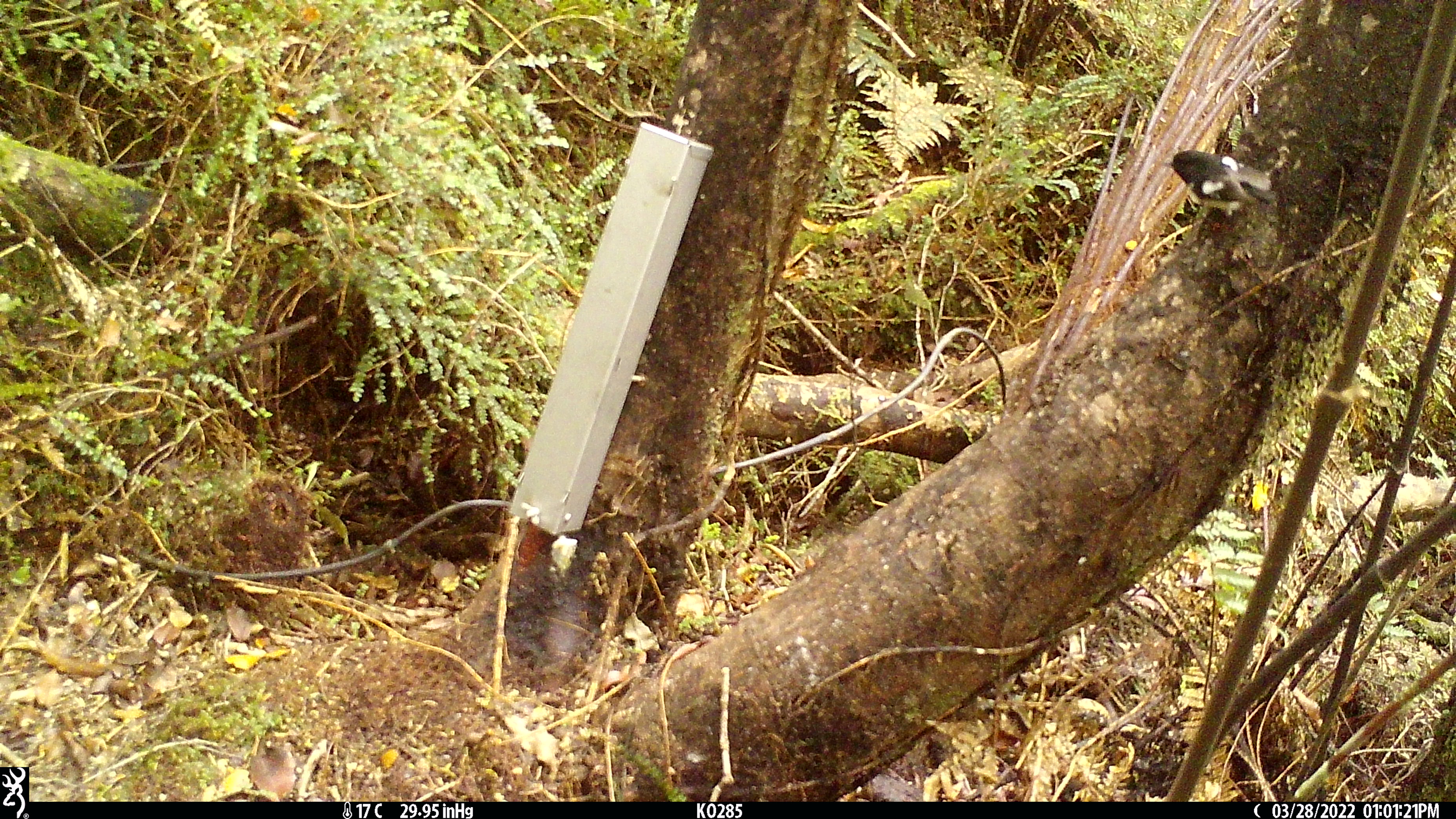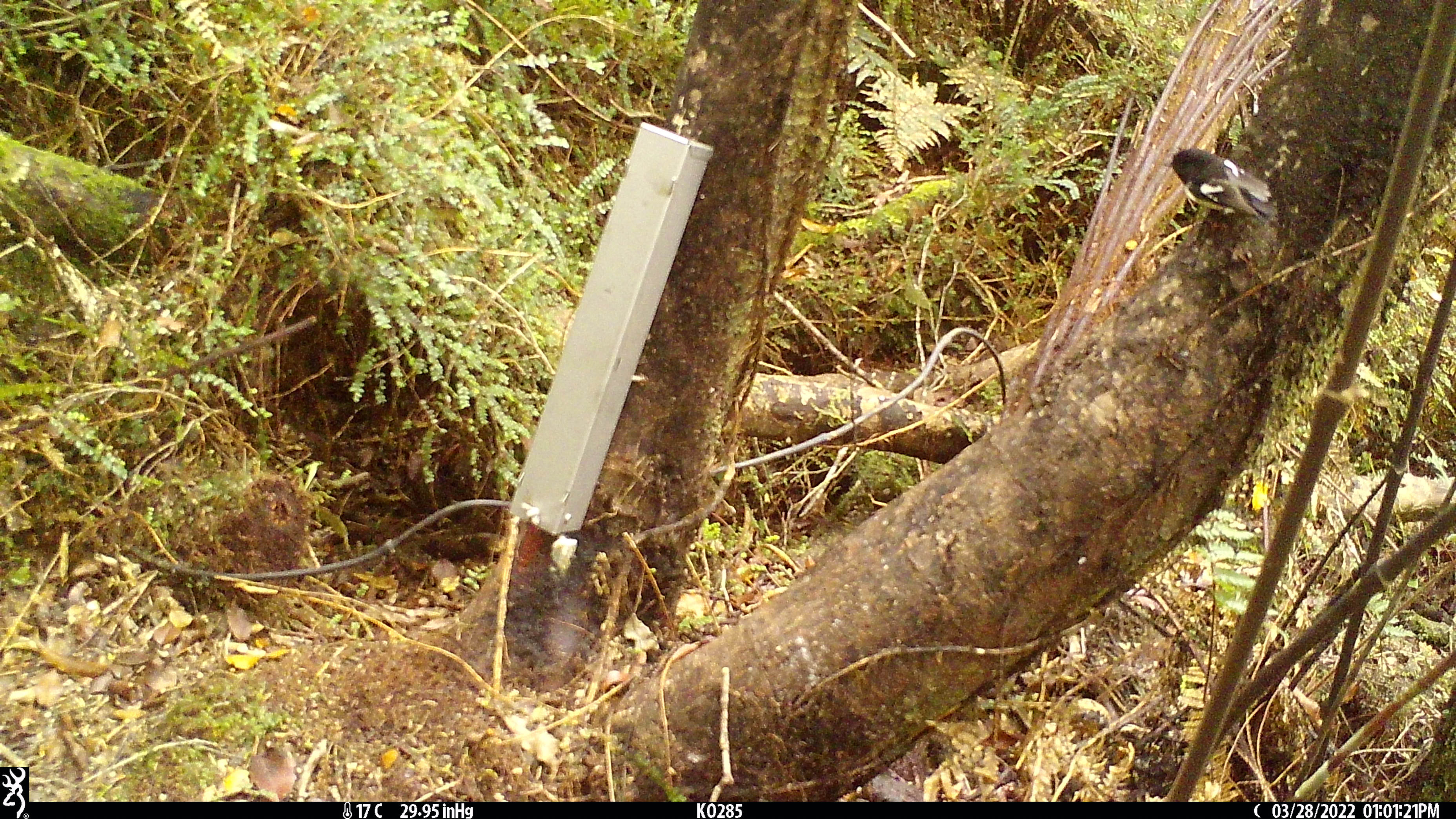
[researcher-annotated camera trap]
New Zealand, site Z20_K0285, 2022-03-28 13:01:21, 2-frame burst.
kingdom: Animalia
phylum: Chordata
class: Aves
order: Passeriformes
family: Petroicidae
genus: Petroica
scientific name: Petroica macrocephala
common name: tomtit